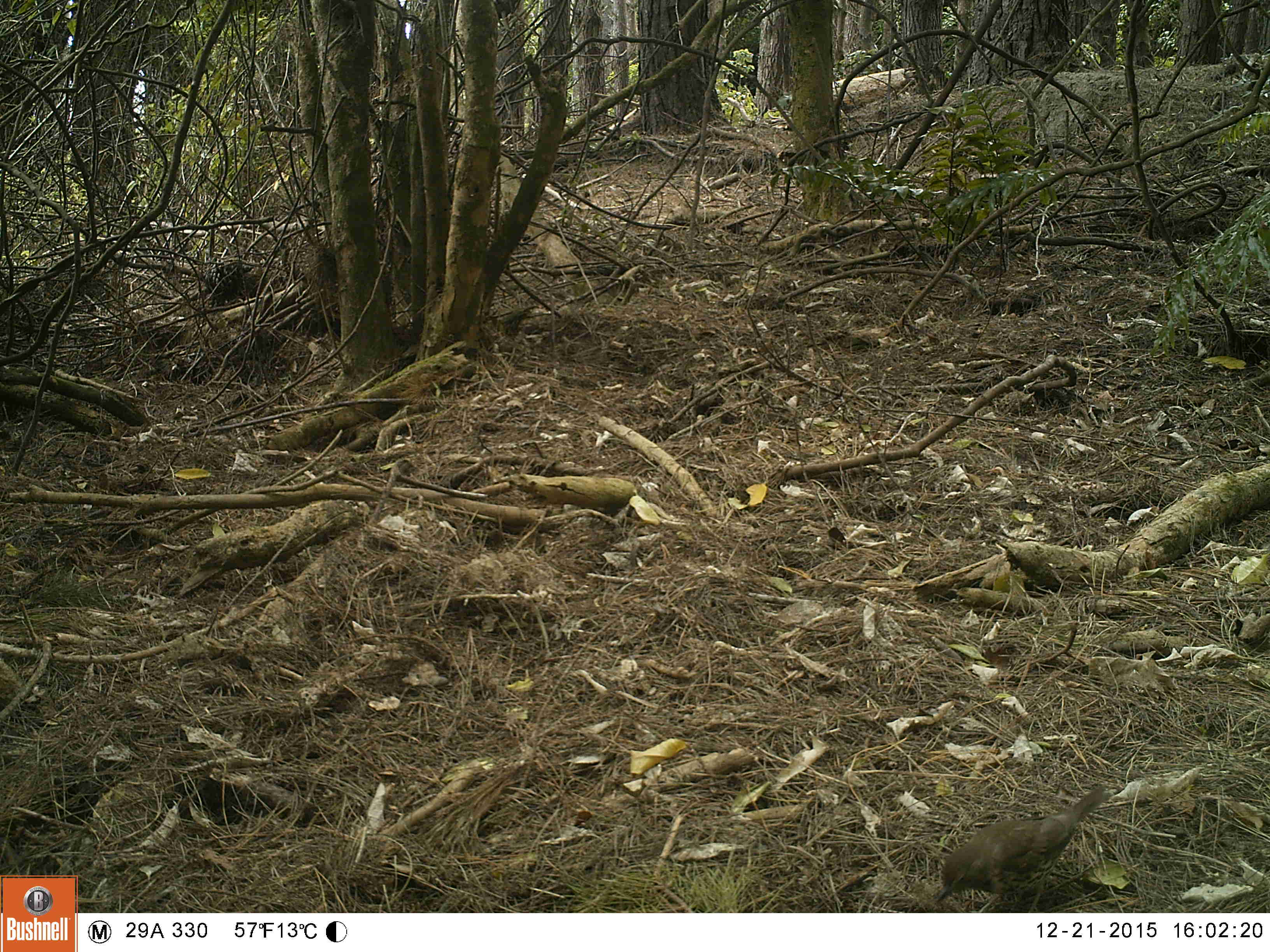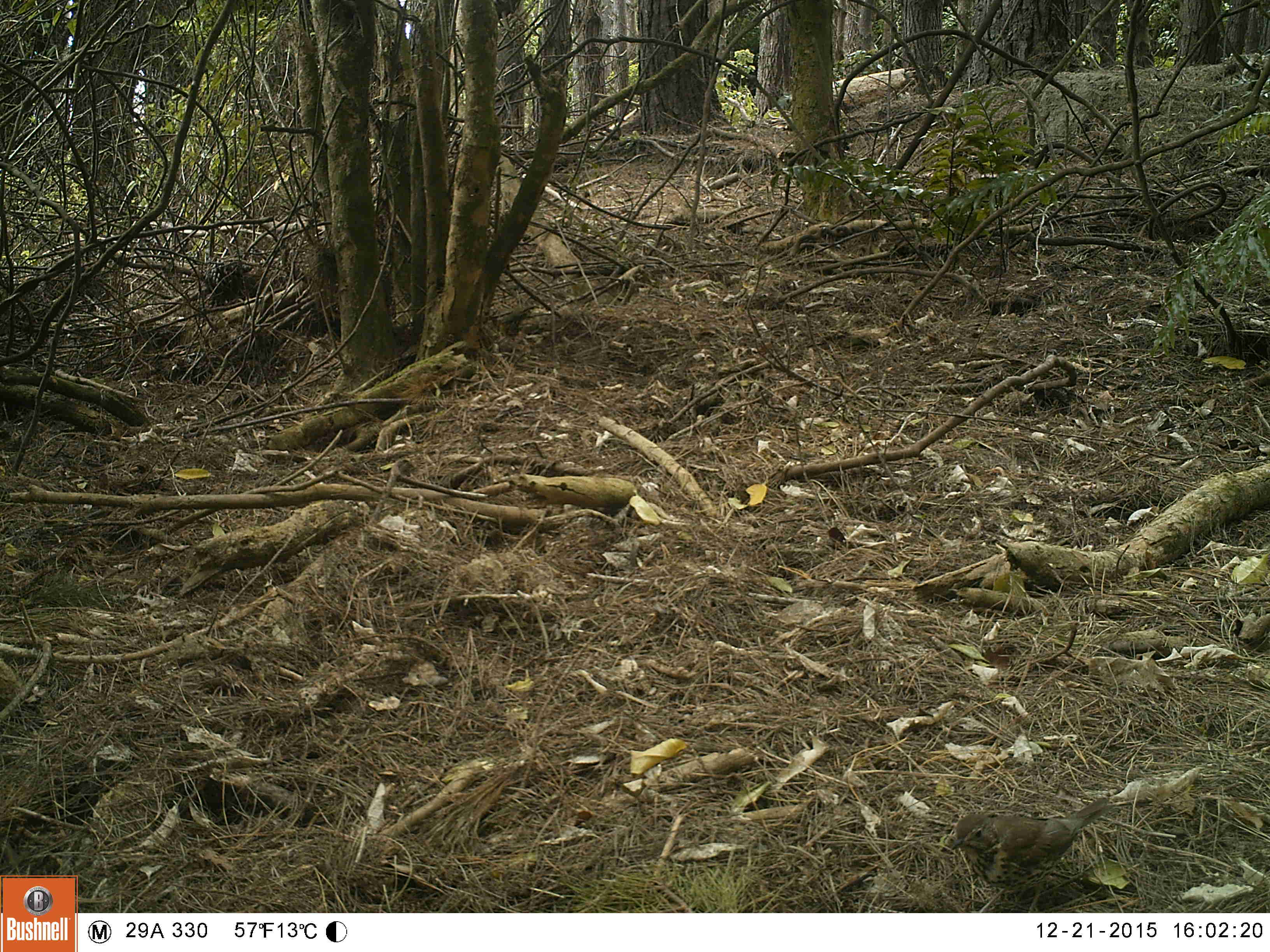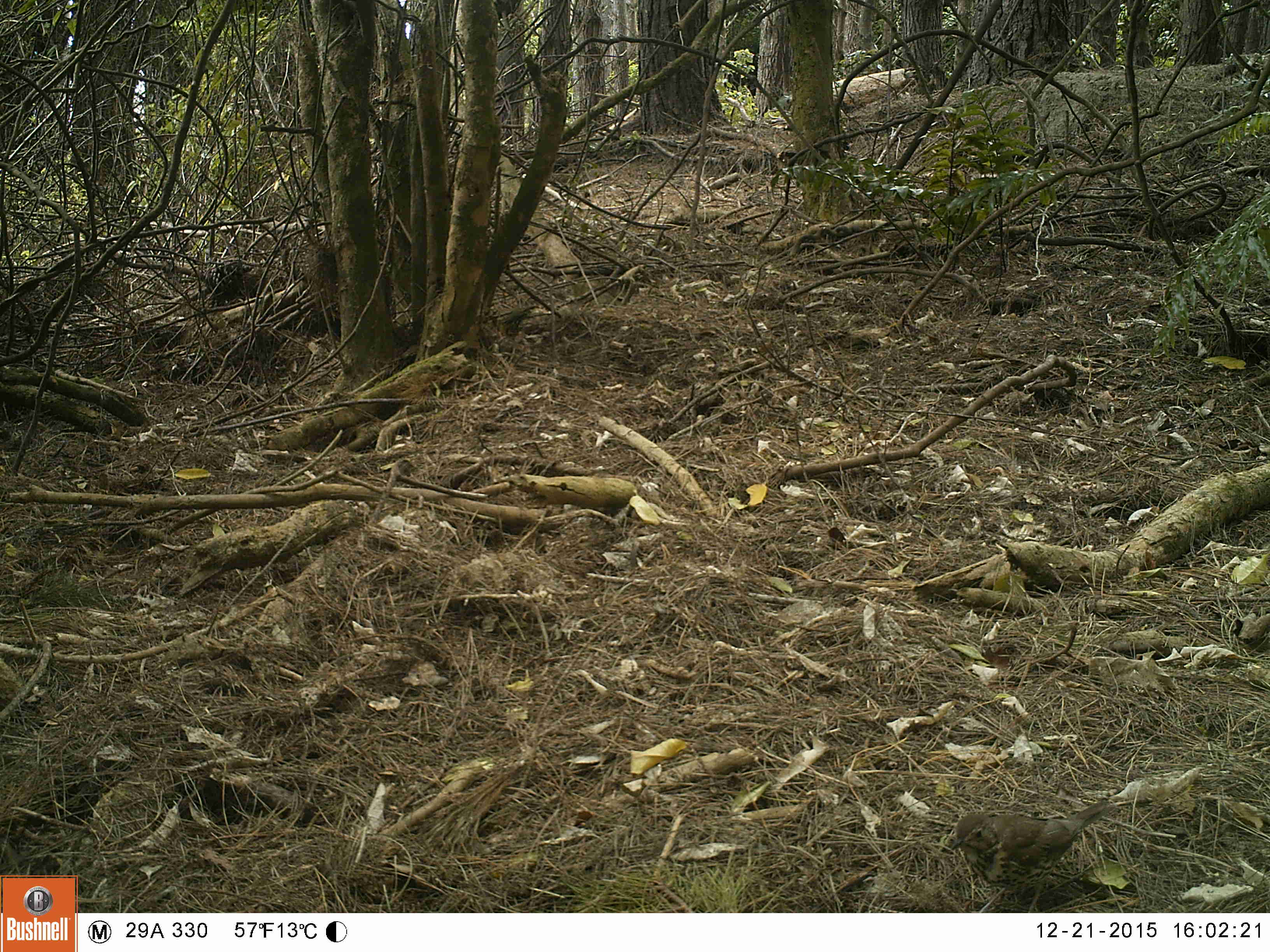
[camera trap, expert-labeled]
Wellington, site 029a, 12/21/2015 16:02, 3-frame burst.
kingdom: Animalia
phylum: Chordata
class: Aves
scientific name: Aves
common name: bird